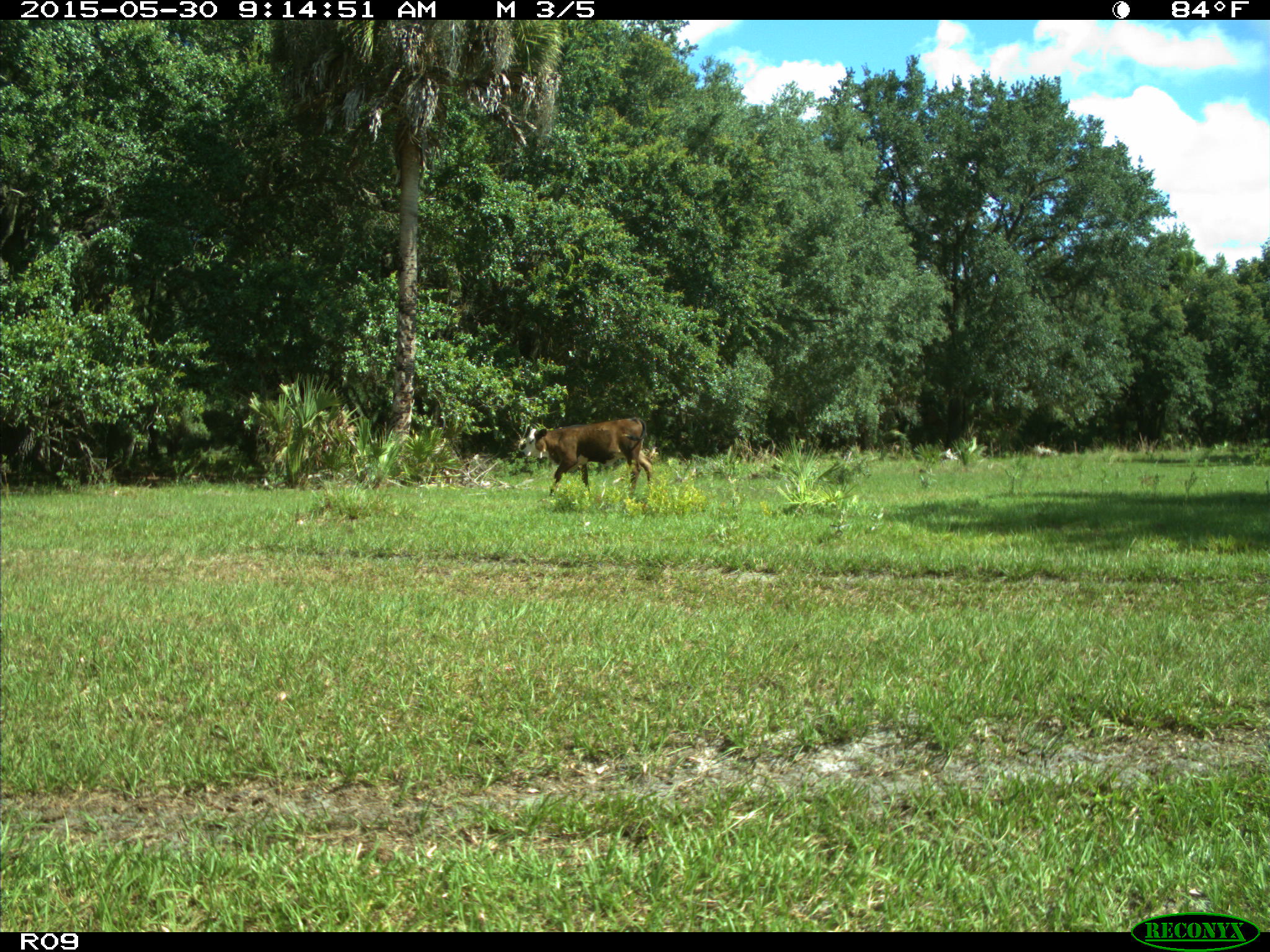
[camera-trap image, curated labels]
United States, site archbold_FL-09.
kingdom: Animalia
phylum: Chordata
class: Mammalia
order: Artiodactyla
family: Bovidae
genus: Bos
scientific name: Bos taurus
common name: domestic cow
Bos taurus (domestic cow).